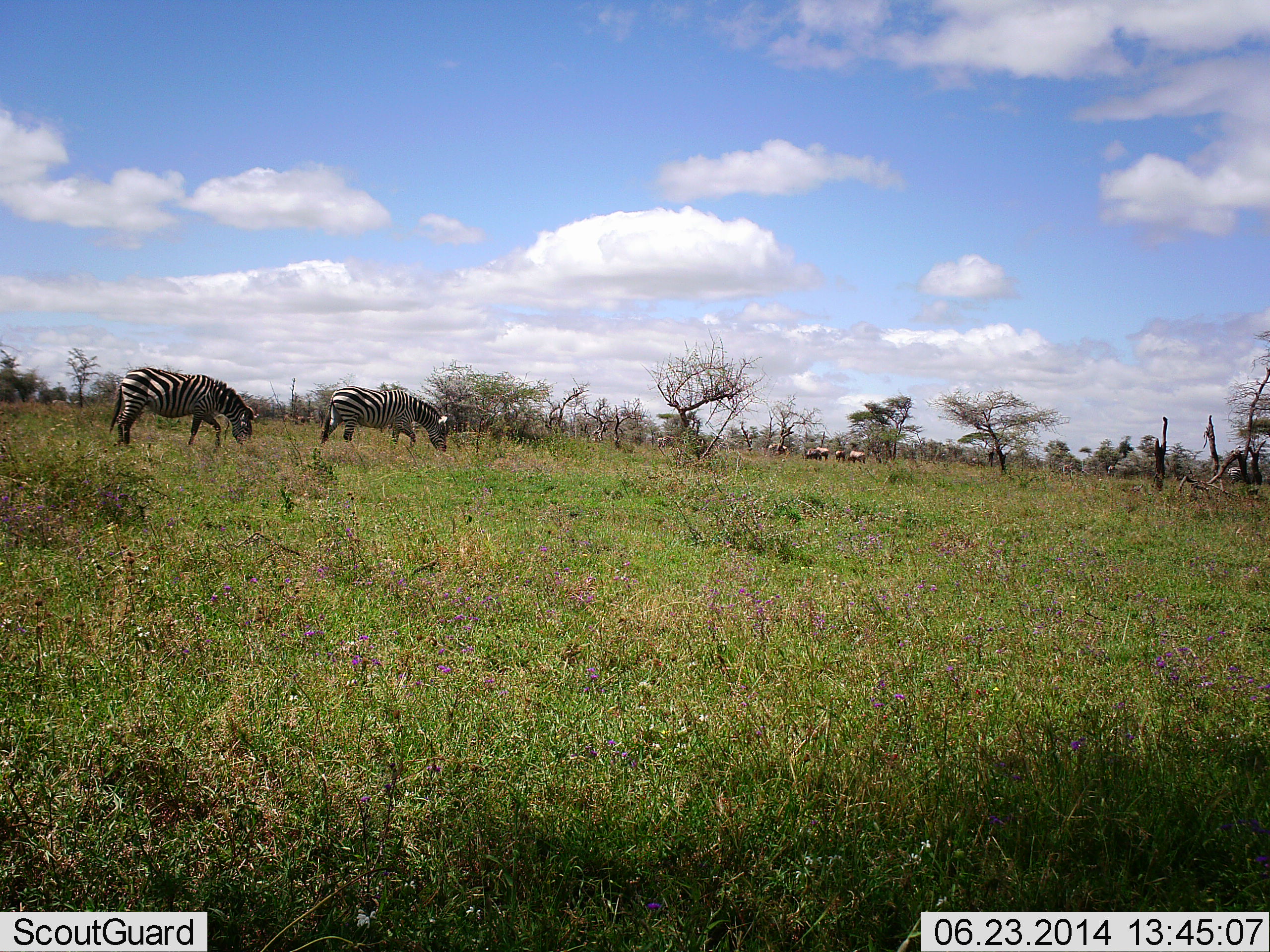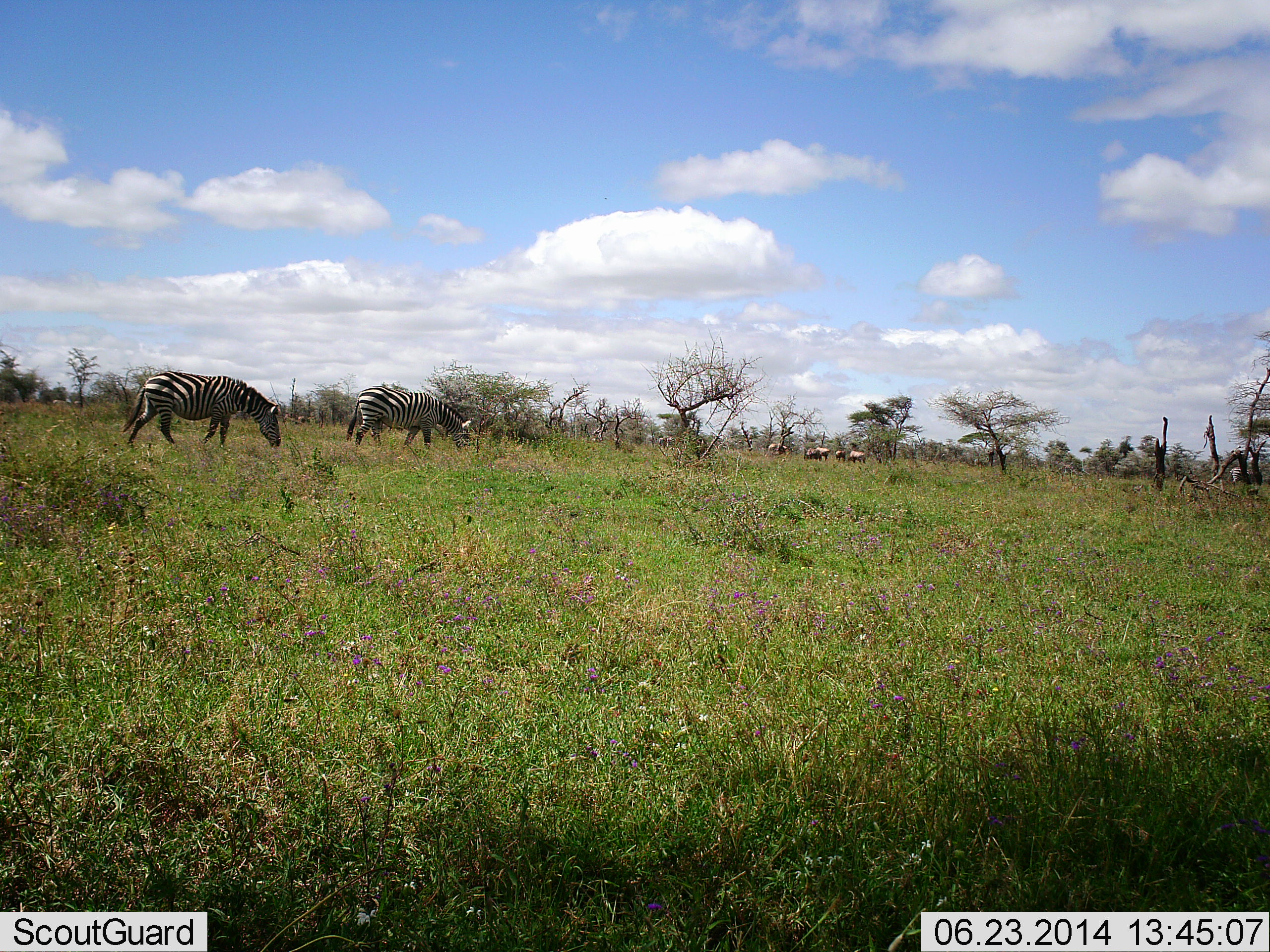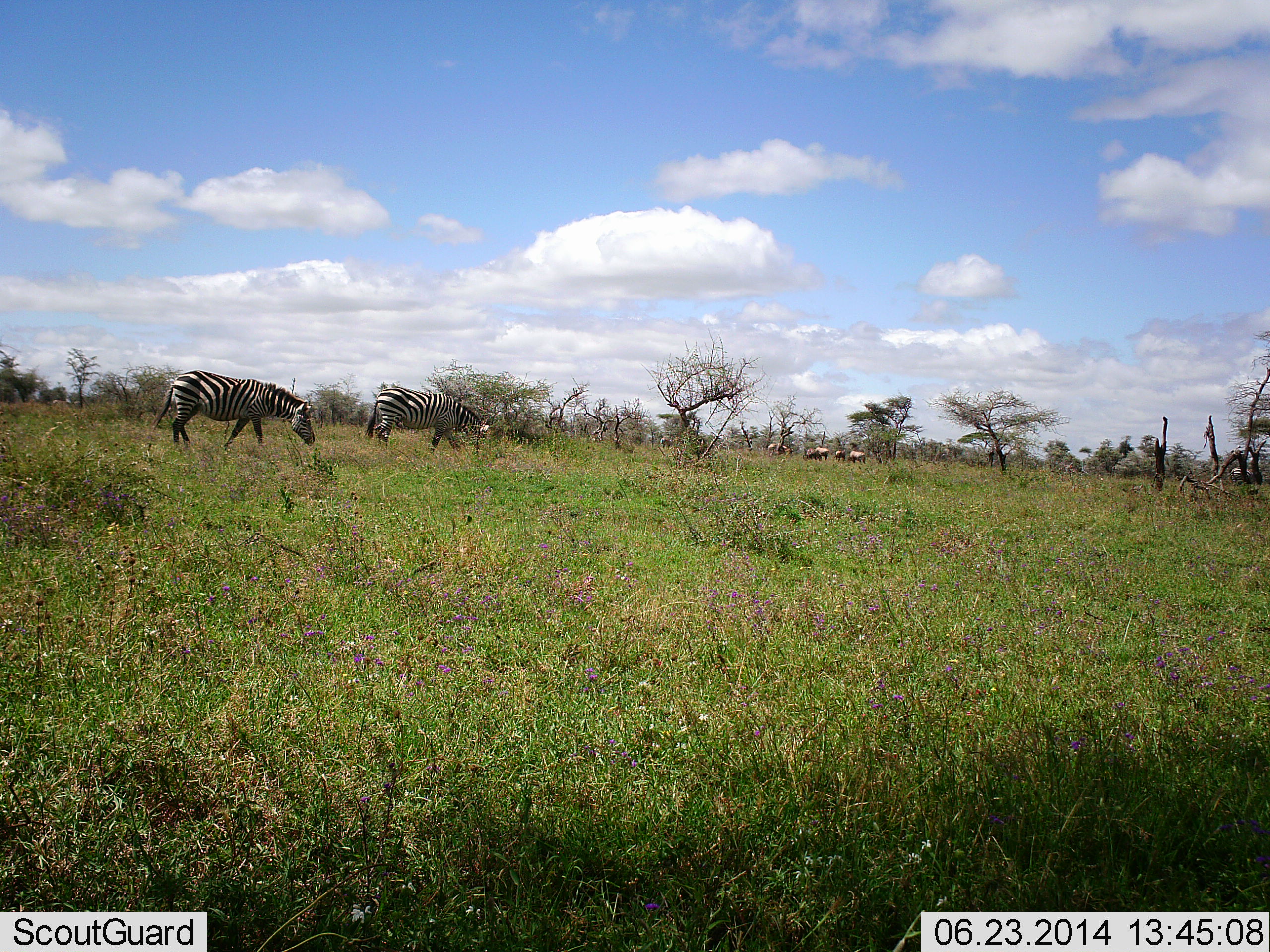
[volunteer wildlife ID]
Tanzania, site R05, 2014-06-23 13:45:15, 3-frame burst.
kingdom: Animalia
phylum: Chordata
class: Mammalia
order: Perissodactyla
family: Equidae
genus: Equus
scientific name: Equus quagga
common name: plains zebra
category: zebra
Zebra (plains zebra) (Equus quagga), count 2. Behavior (volunteer vote fractions): standing 6%, resting 0%, moving 56%, interacting 0%. Young present (vote fraction): 0%. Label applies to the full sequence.